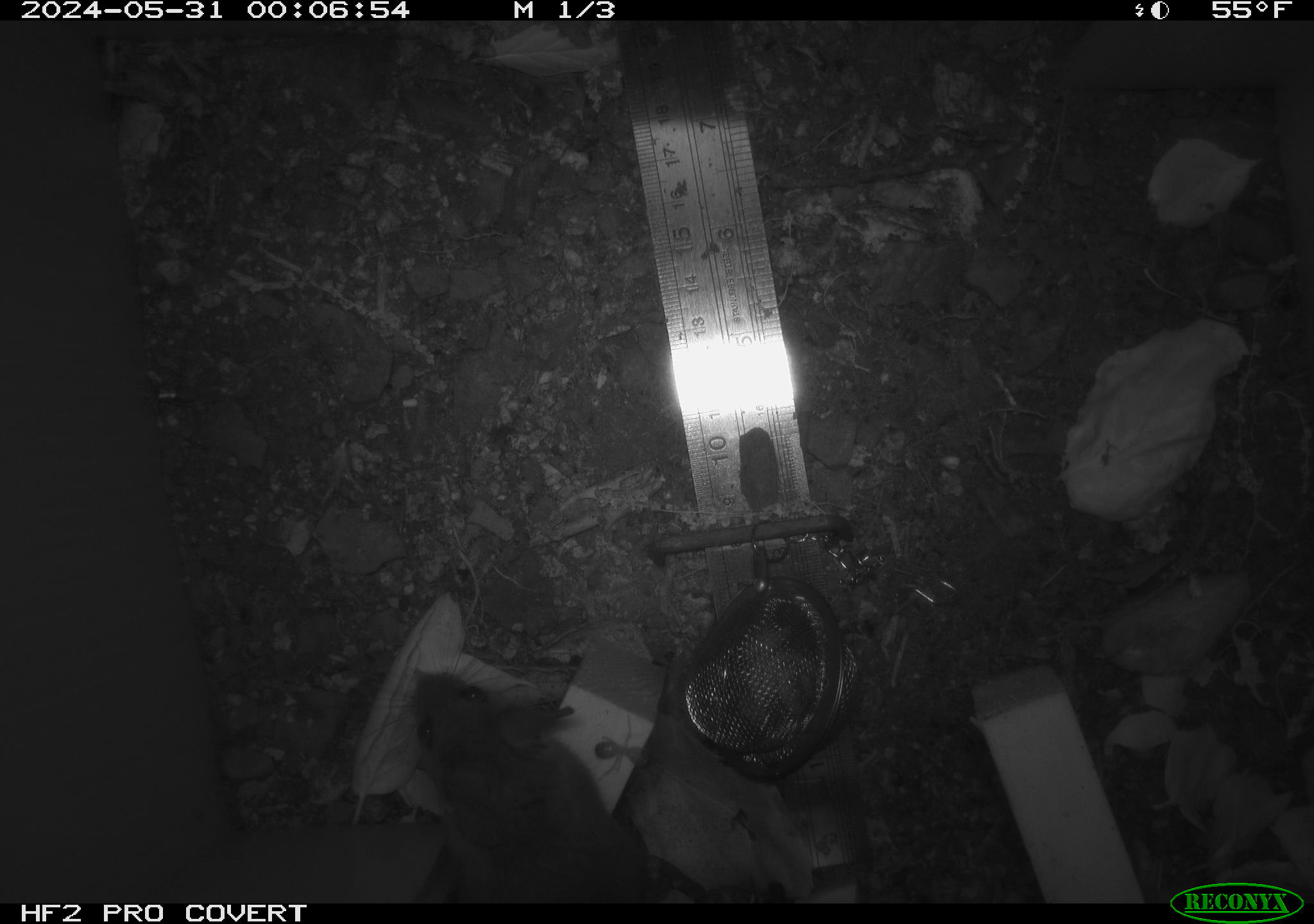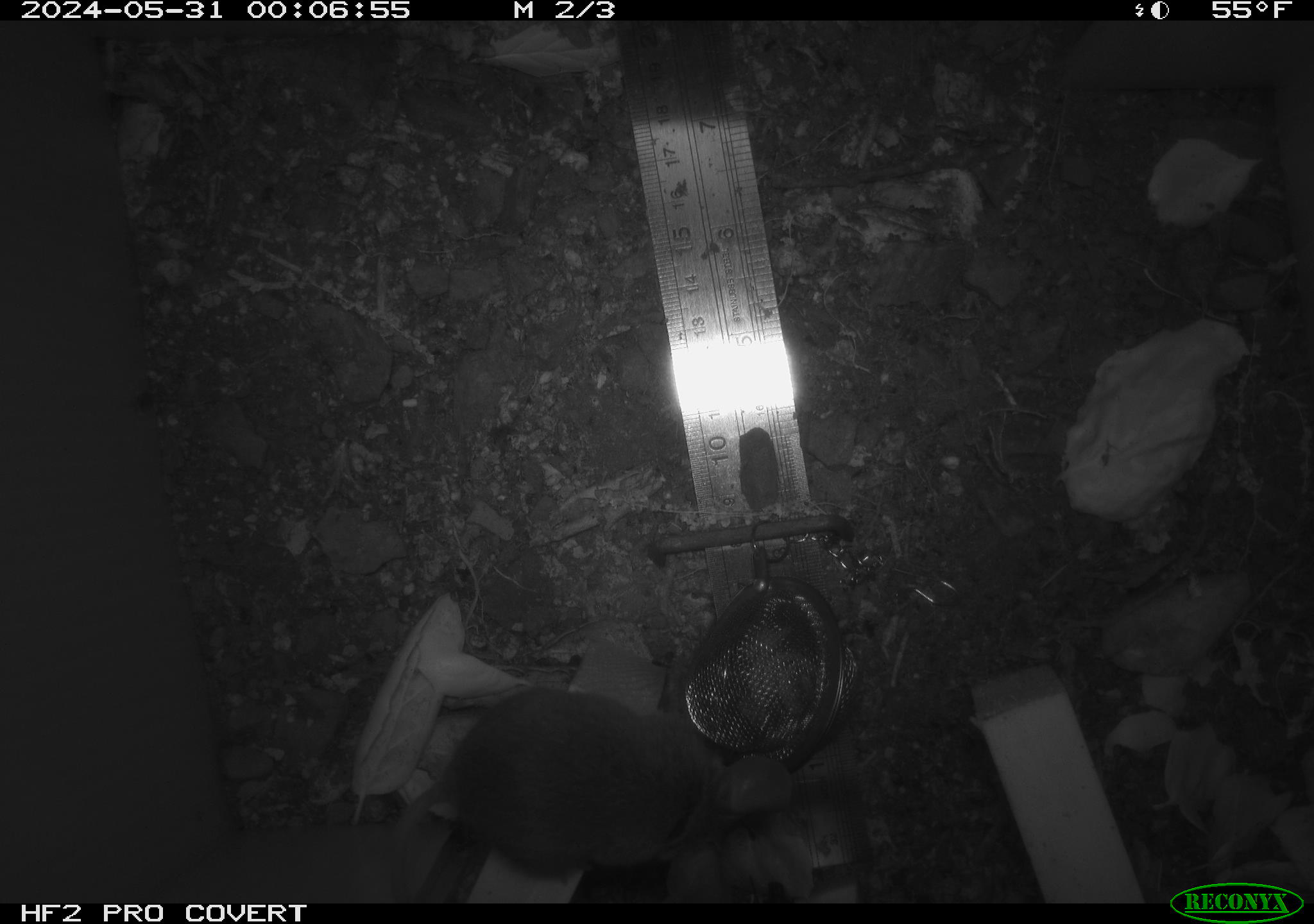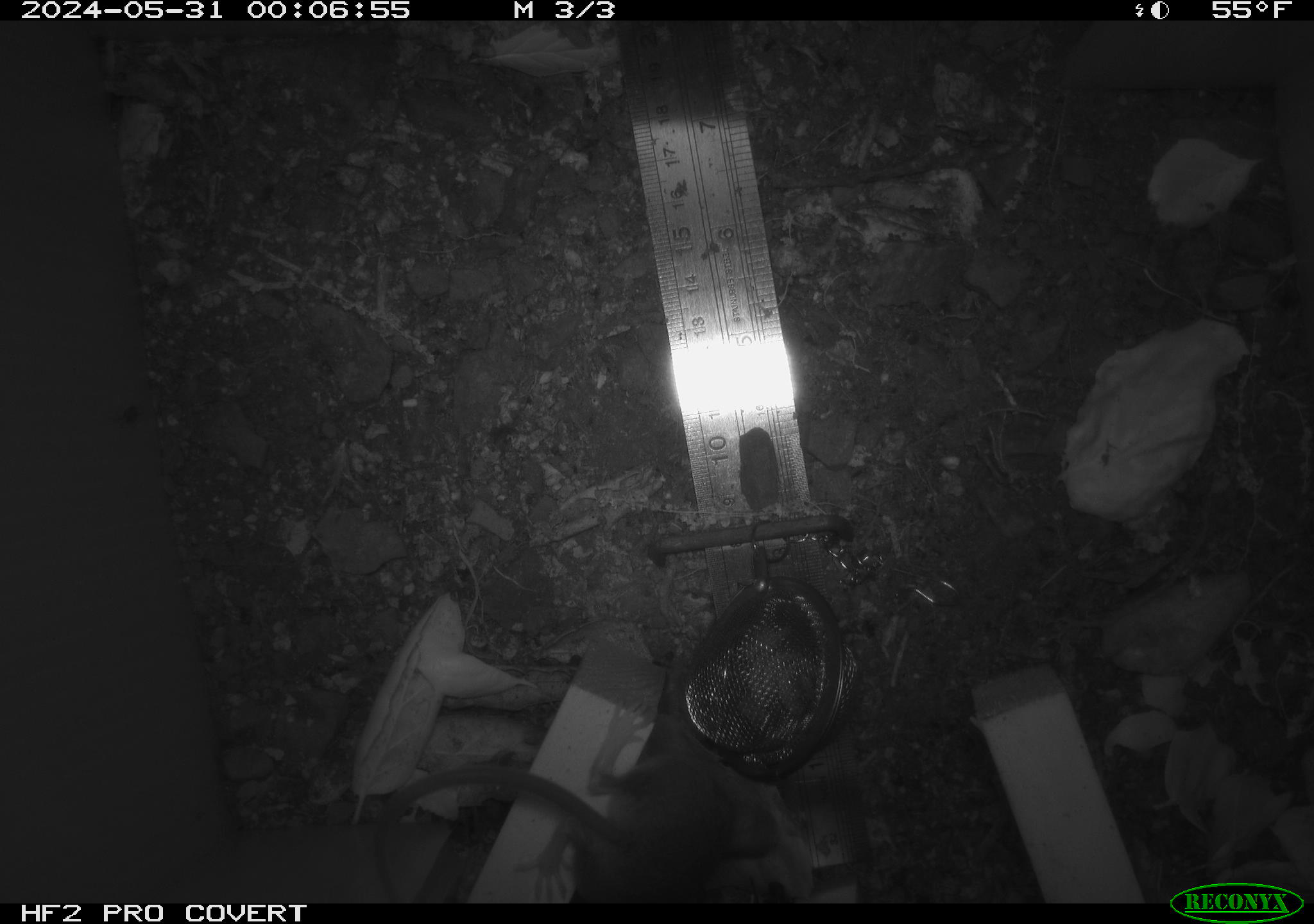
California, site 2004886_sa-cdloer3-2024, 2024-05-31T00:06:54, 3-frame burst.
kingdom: Animalia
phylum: Chordata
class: Mammalia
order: Rodentia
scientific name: Rodentia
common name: rodent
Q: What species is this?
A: Rodent (Rodentia).